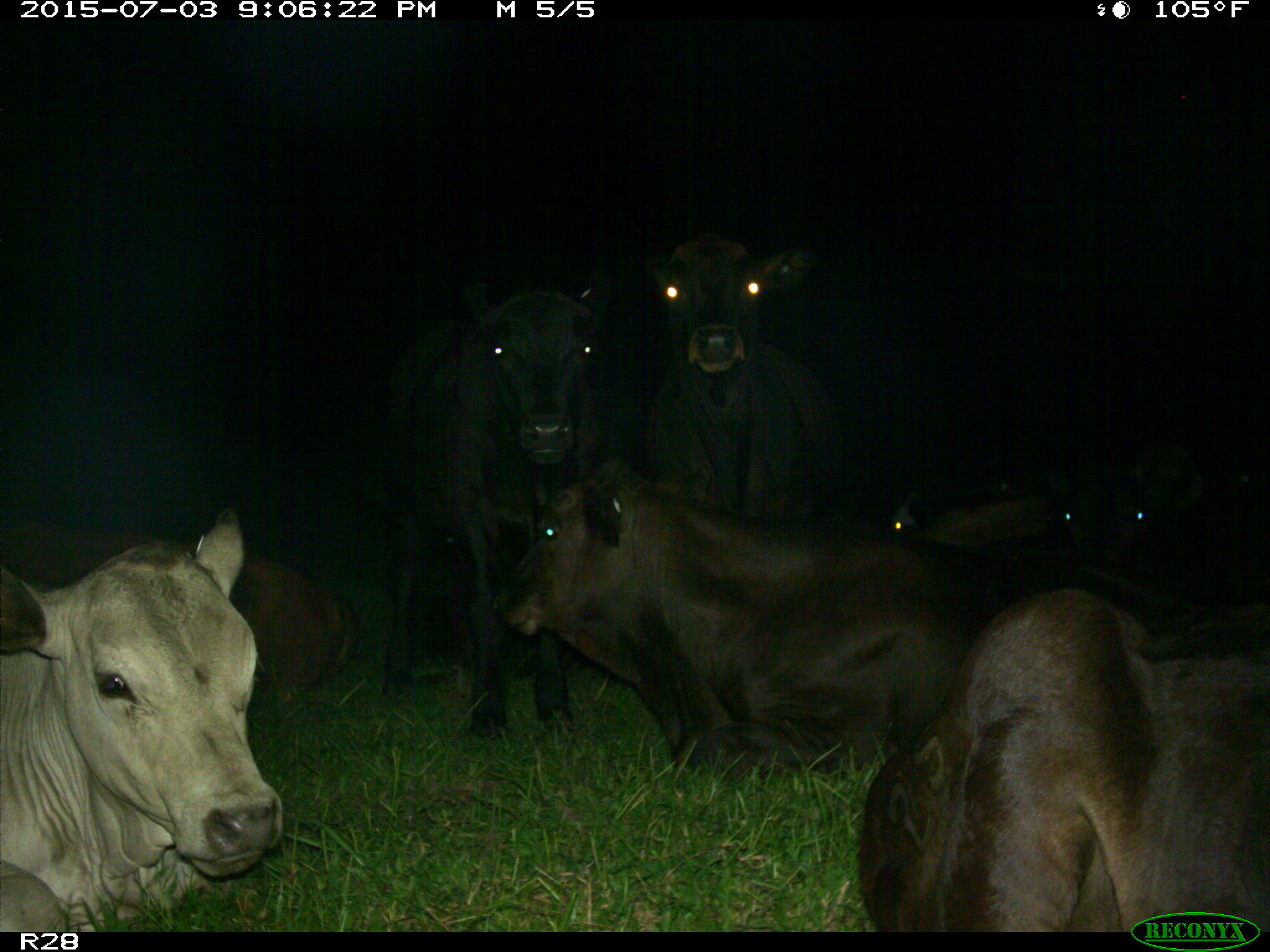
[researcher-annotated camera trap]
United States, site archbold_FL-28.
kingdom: Animalia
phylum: Chordata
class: Mammalia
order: Artiodactyla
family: Bovidae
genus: Bos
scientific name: Bos taurus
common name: domestic cow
Bos taurus (domestic cow).